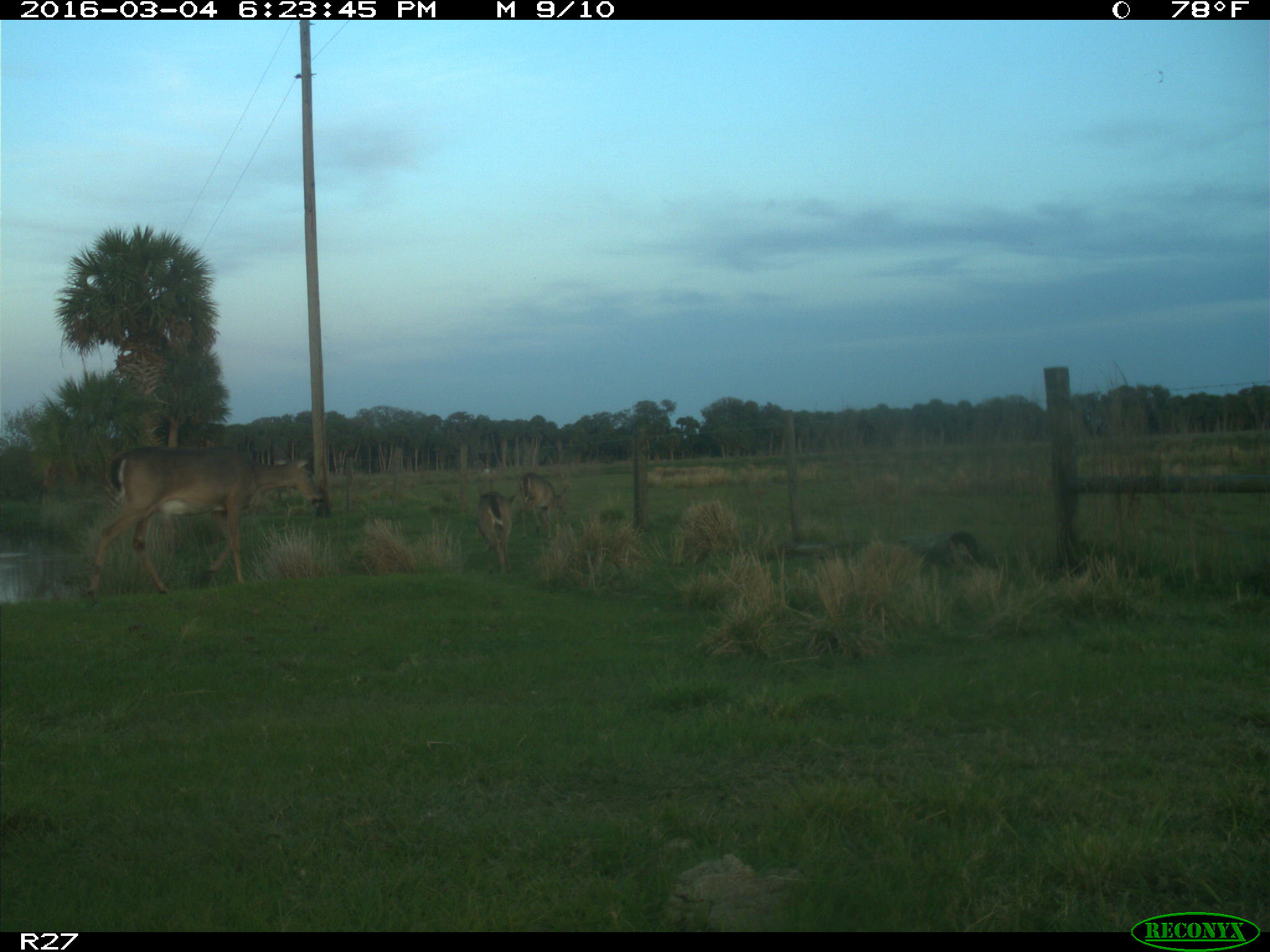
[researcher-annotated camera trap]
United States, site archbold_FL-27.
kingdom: Animalia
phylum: Chordata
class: Mammalia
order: Artiodactyla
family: Cervidae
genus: Odocoileus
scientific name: Odocoileus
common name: deer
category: unidentified deer